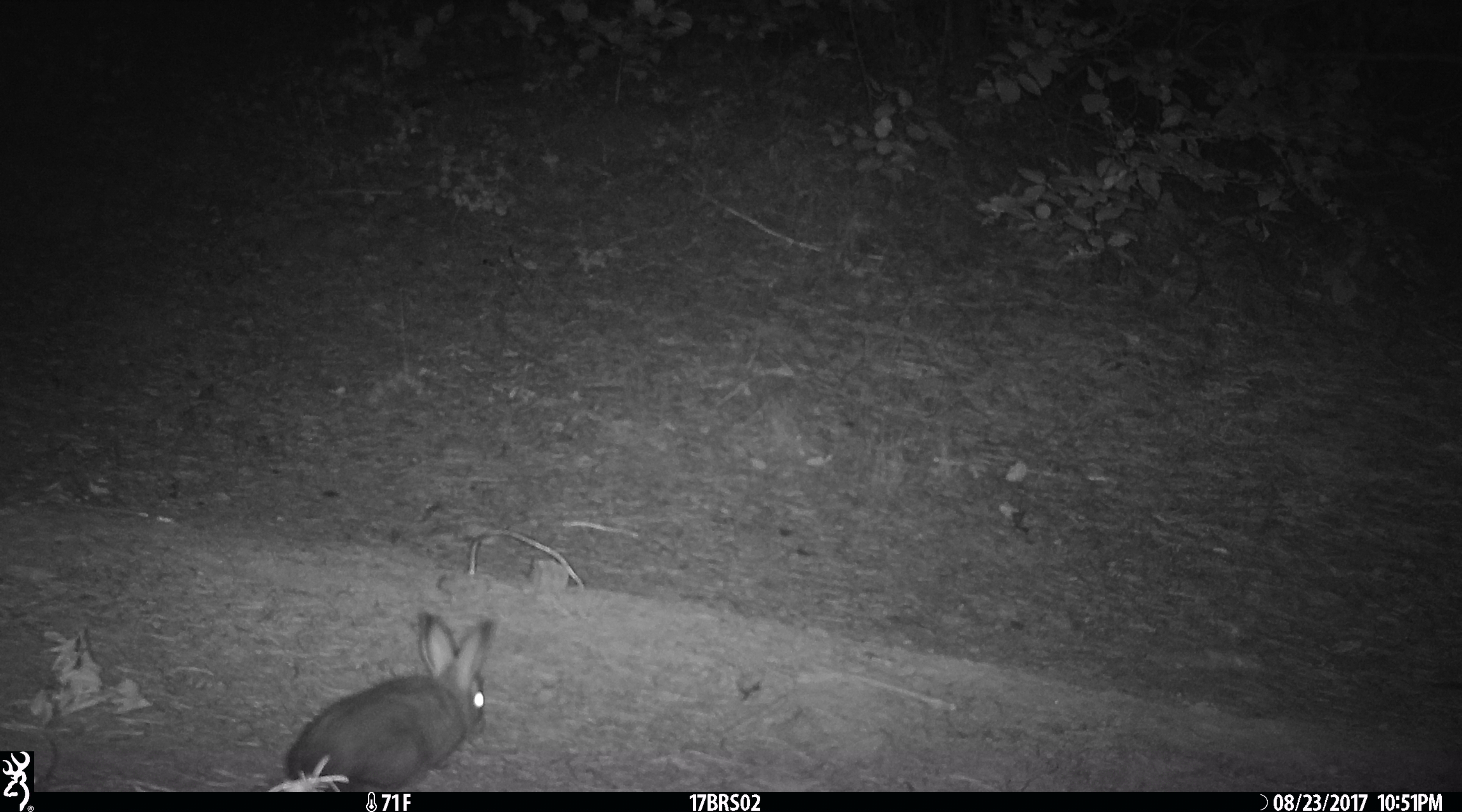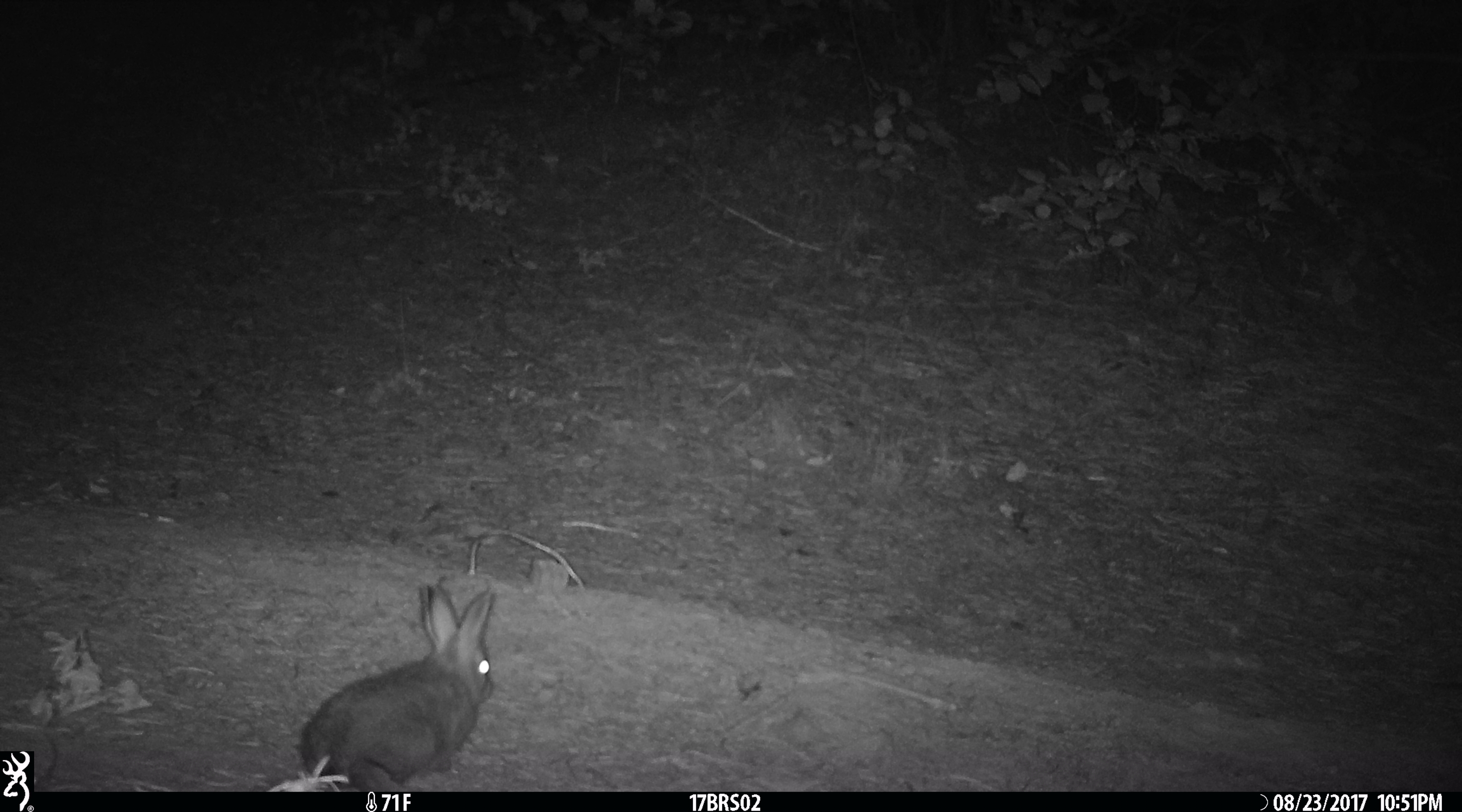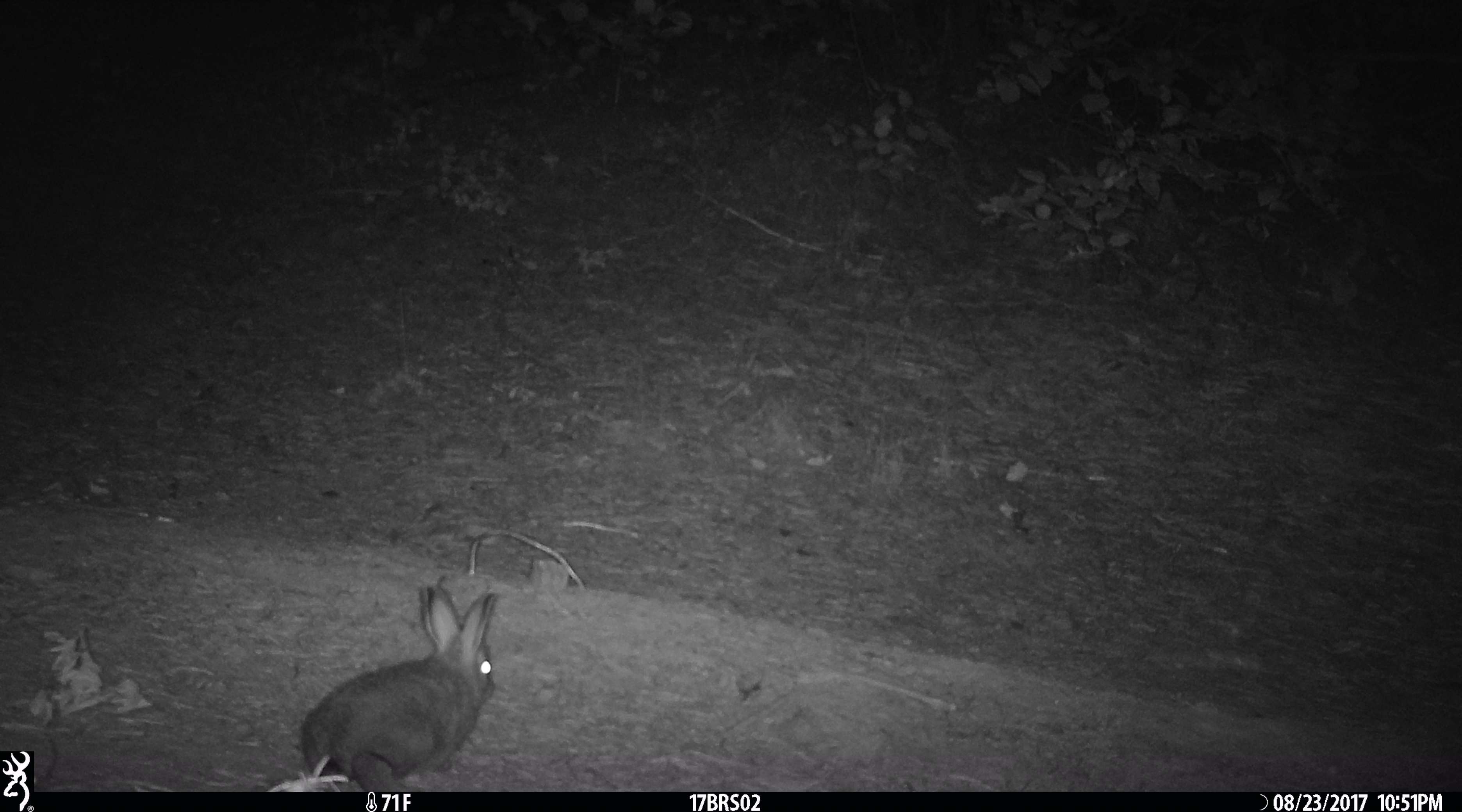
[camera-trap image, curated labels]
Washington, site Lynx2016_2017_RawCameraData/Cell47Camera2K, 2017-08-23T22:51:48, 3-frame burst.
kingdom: Animalia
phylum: Chordata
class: Mammalia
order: Lagomorpha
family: Leporidae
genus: Lepus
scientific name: Lepus americanus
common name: snowshoe hare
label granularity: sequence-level